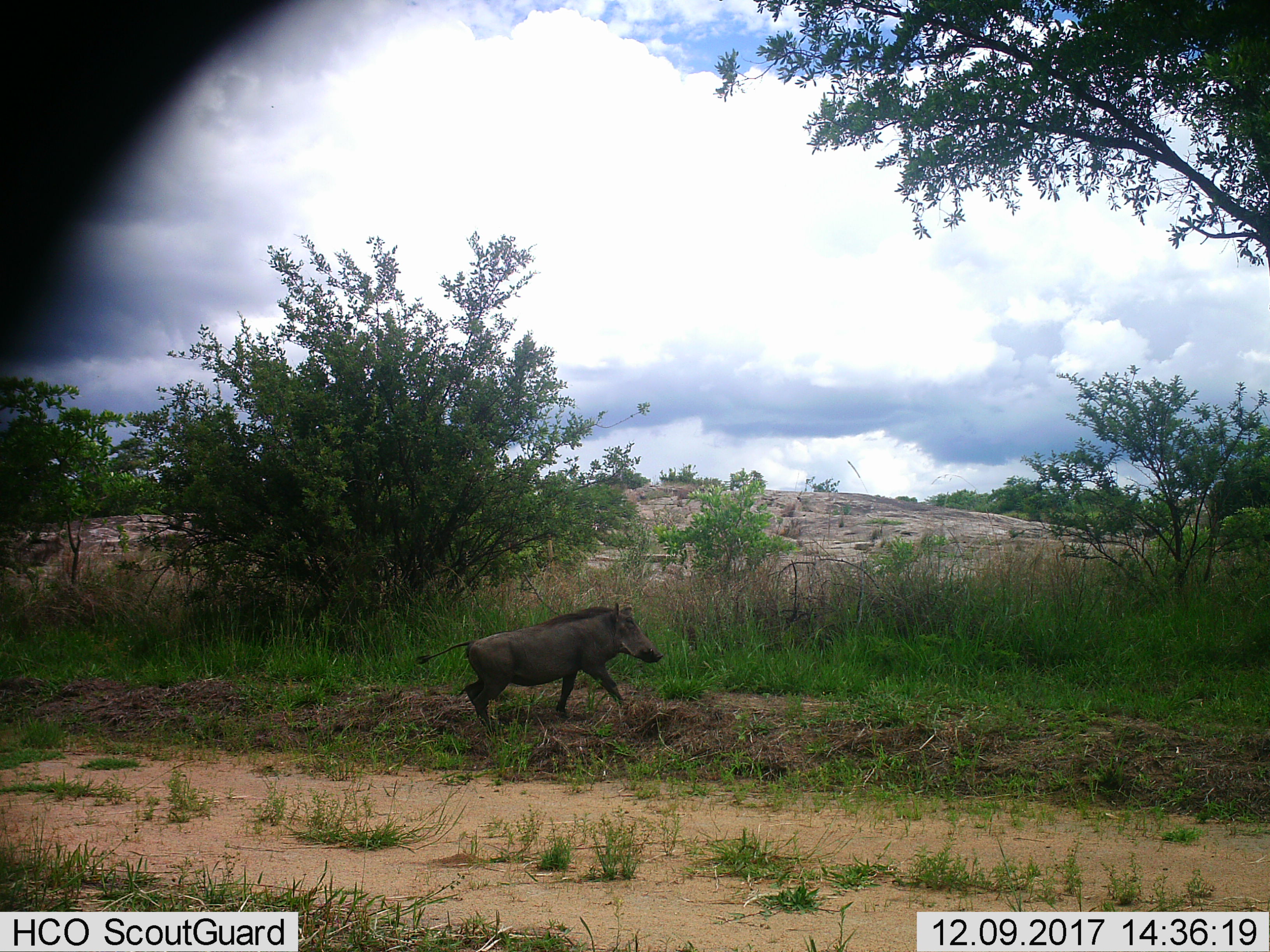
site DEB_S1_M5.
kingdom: Animalia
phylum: Chordata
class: Mammalia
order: Artiodactyla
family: Suidae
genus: Phacochoerus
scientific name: Phacochoerus africanus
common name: warthog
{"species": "warthog (Phacochoerus africanus)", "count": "1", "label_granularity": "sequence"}